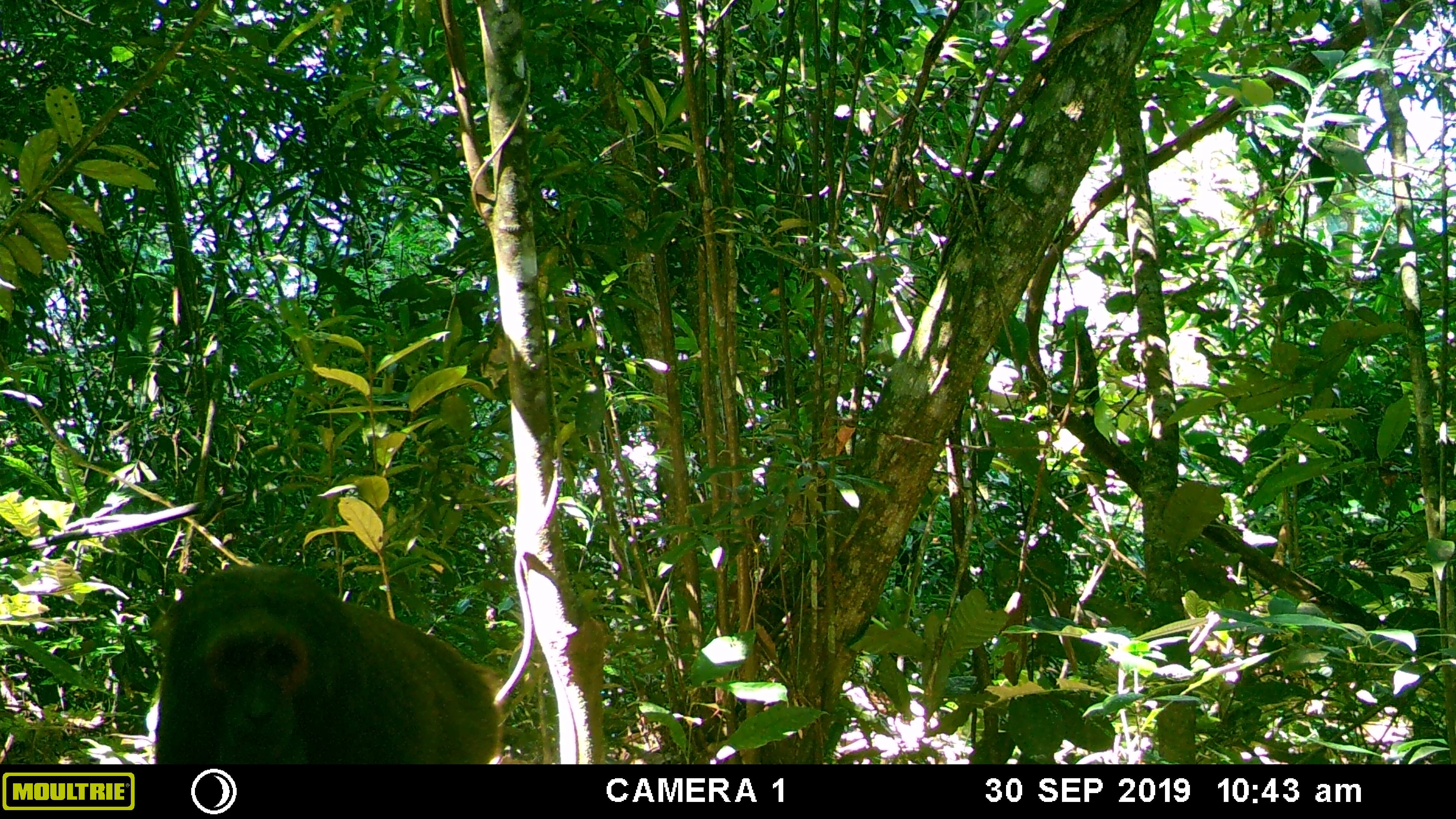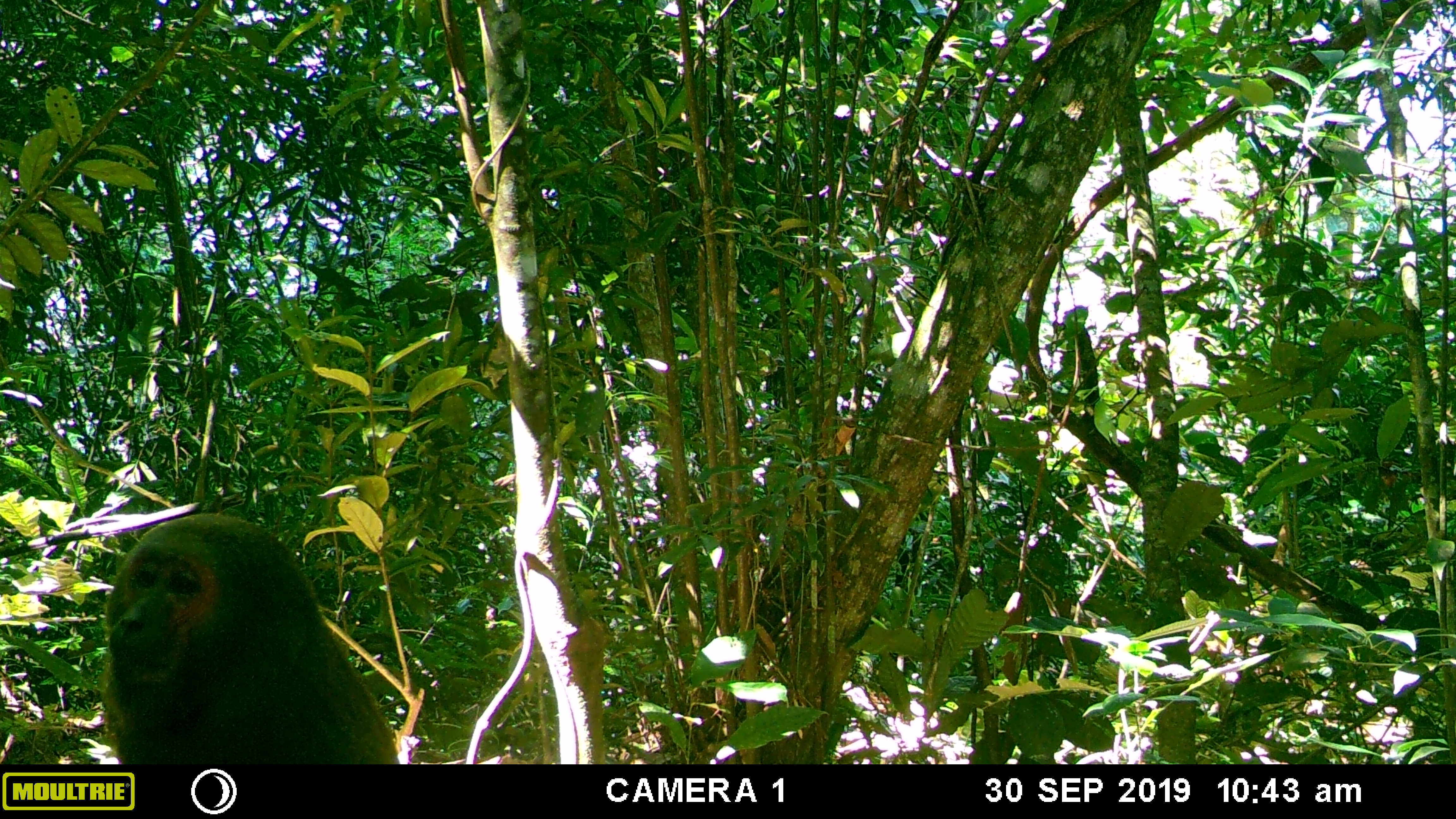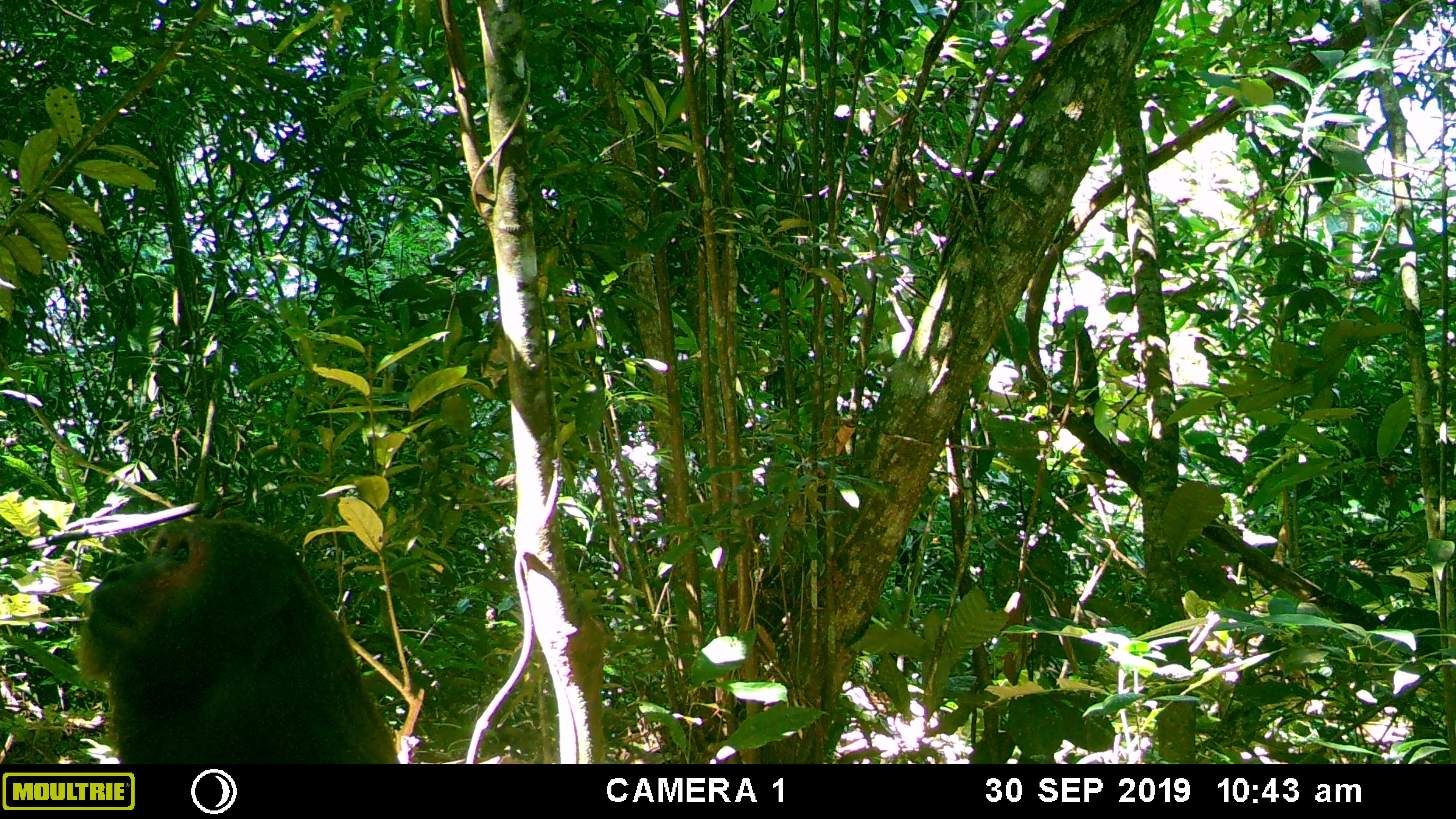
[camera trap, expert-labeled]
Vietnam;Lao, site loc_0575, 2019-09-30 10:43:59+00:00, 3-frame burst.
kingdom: Animalia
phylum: Chordata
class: Mammalia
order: Primates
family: Cercopithecidae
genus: Macaca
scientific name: Macaca arctoides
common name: stump-tailed macaque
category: stump tailed macaque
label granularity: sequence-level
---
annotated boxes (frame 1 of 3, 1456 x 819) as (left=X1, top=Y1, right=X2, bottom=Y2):
stump tailed macaque: (left=146, top=563, right=502, bottom=764)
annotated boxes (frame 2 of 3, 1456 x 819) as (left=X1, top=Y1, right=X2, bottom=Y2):
stump tailed macaque: (left=99, top=511, right=400, bottom=763)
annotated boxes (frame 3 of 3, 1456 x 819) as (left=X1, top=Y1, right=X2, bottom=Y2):
stump tailed macaque: (left=74, top=513, right=400, bottom=763)